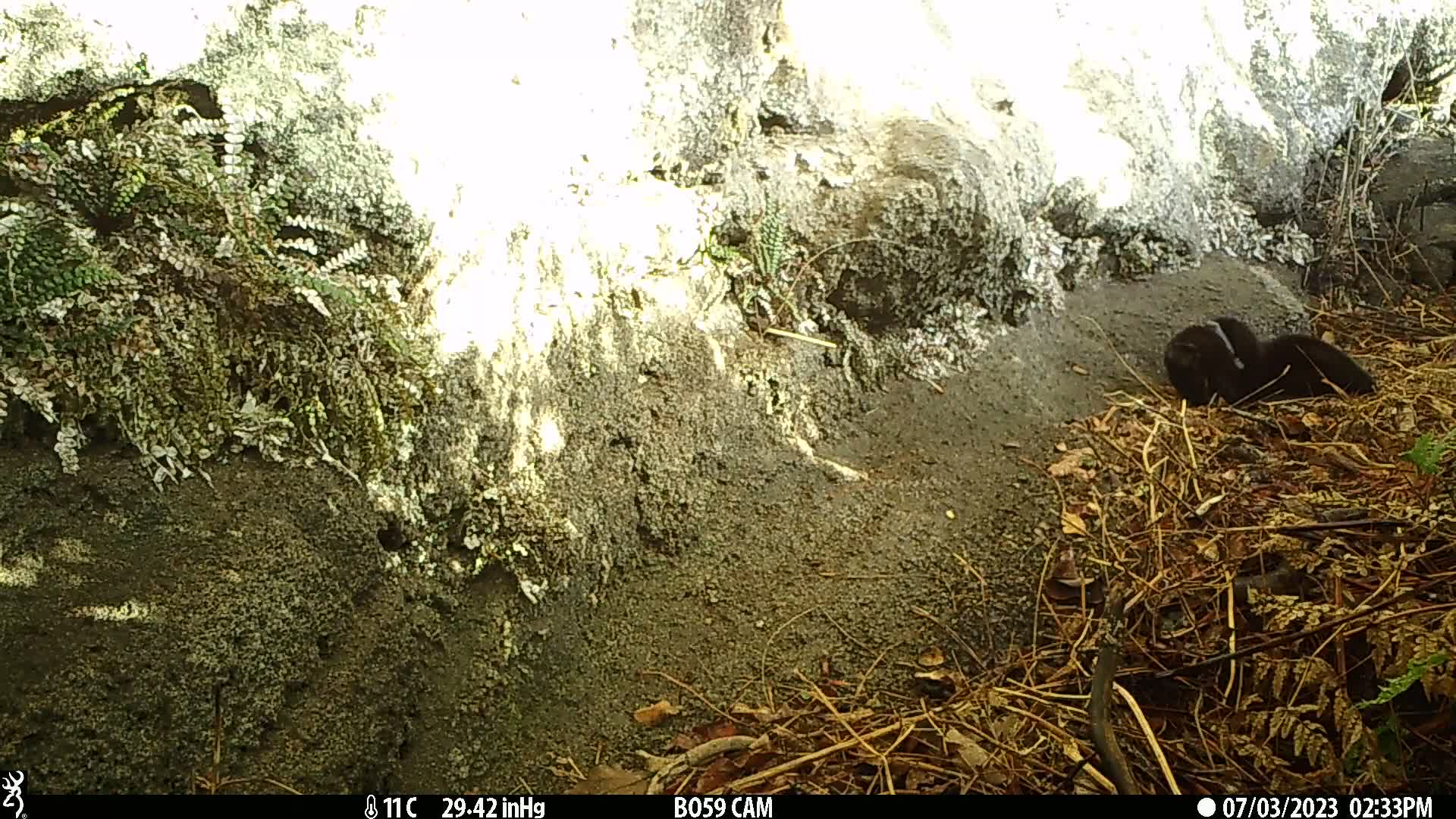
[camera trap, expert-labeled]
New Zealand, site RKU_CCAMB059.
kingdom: Animalia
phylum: Chordata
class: Mammalia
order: Carnivora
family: Felidae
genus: Felis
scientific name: Felis catus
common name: domestic cat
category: cat